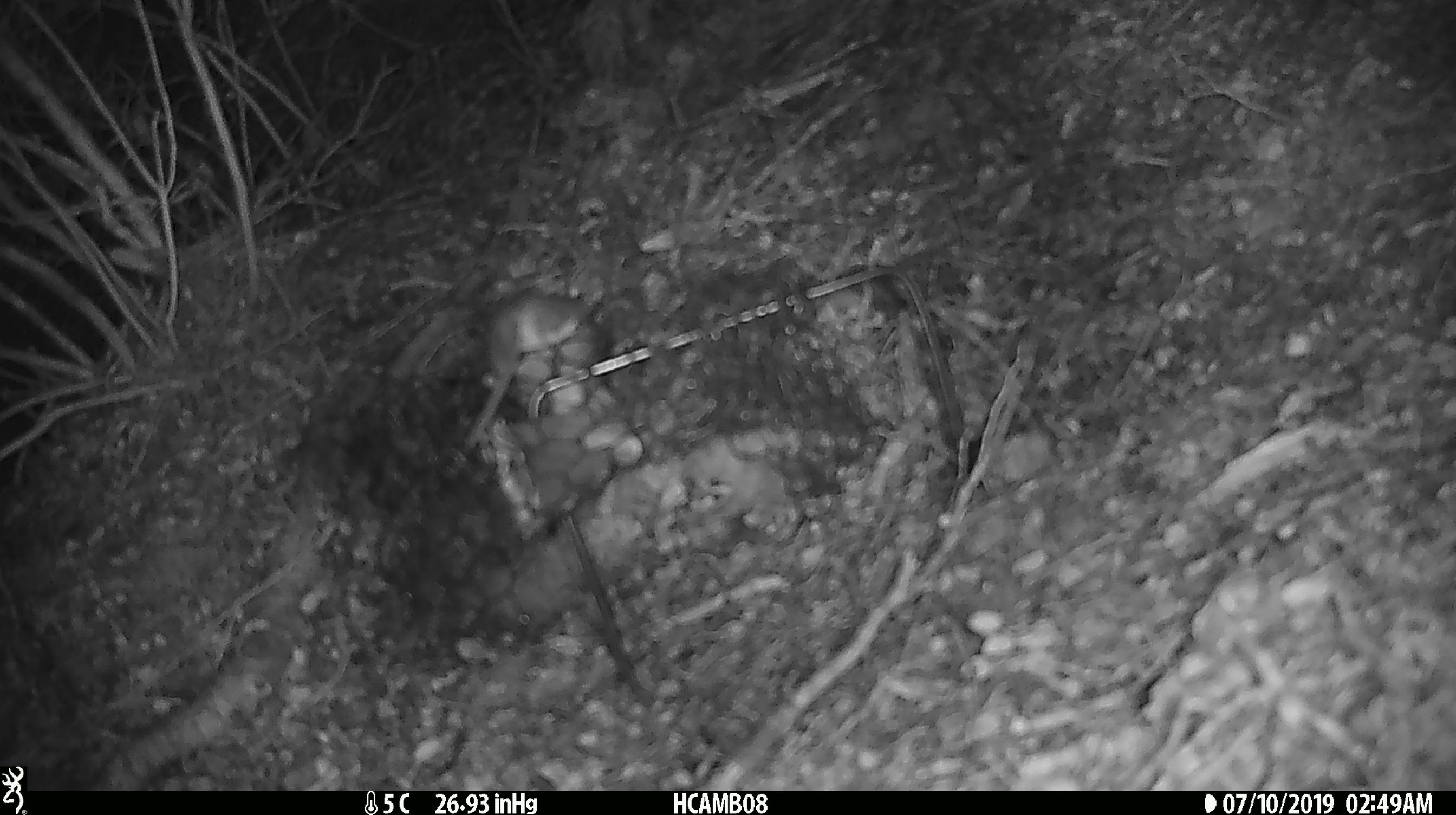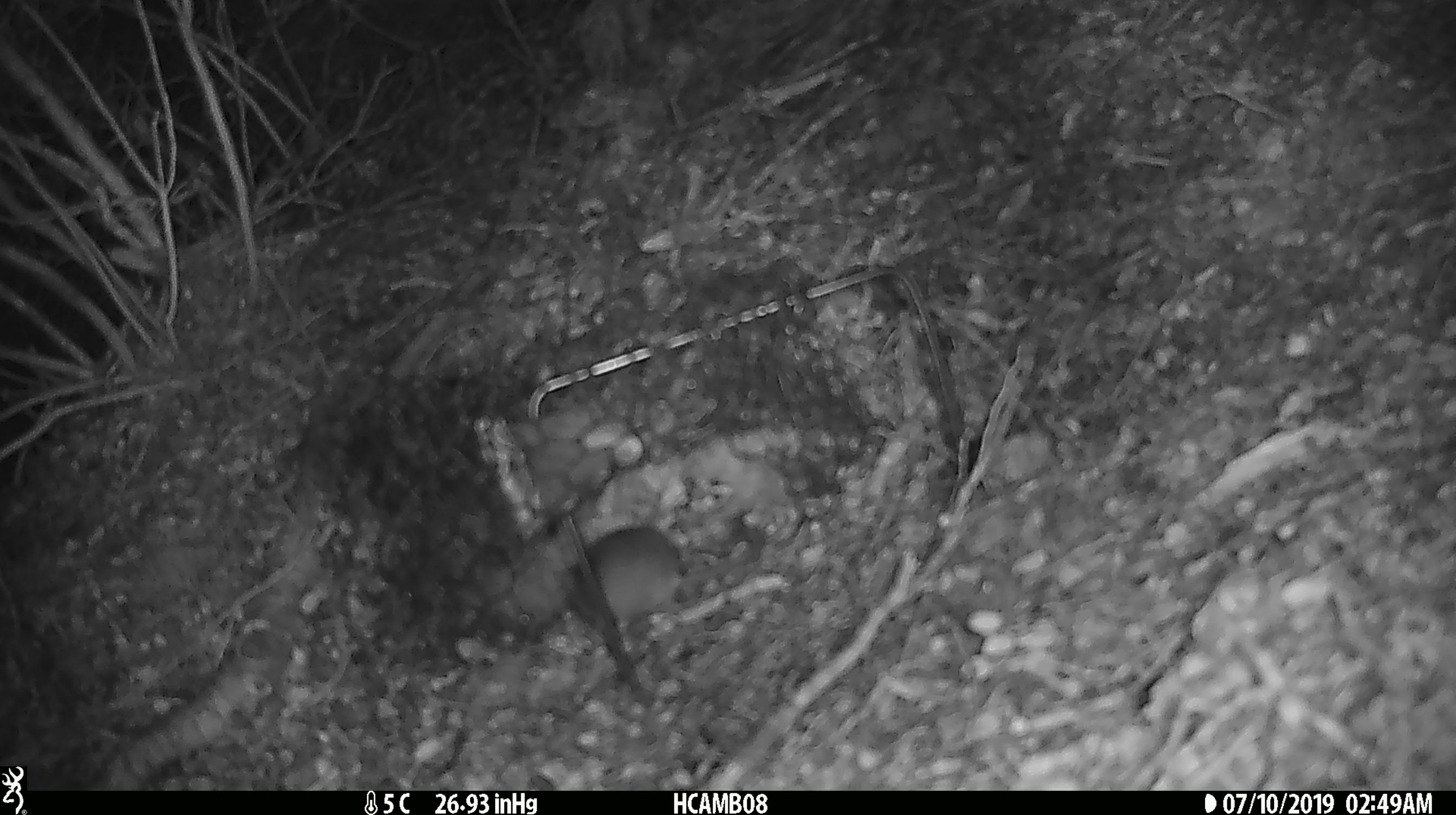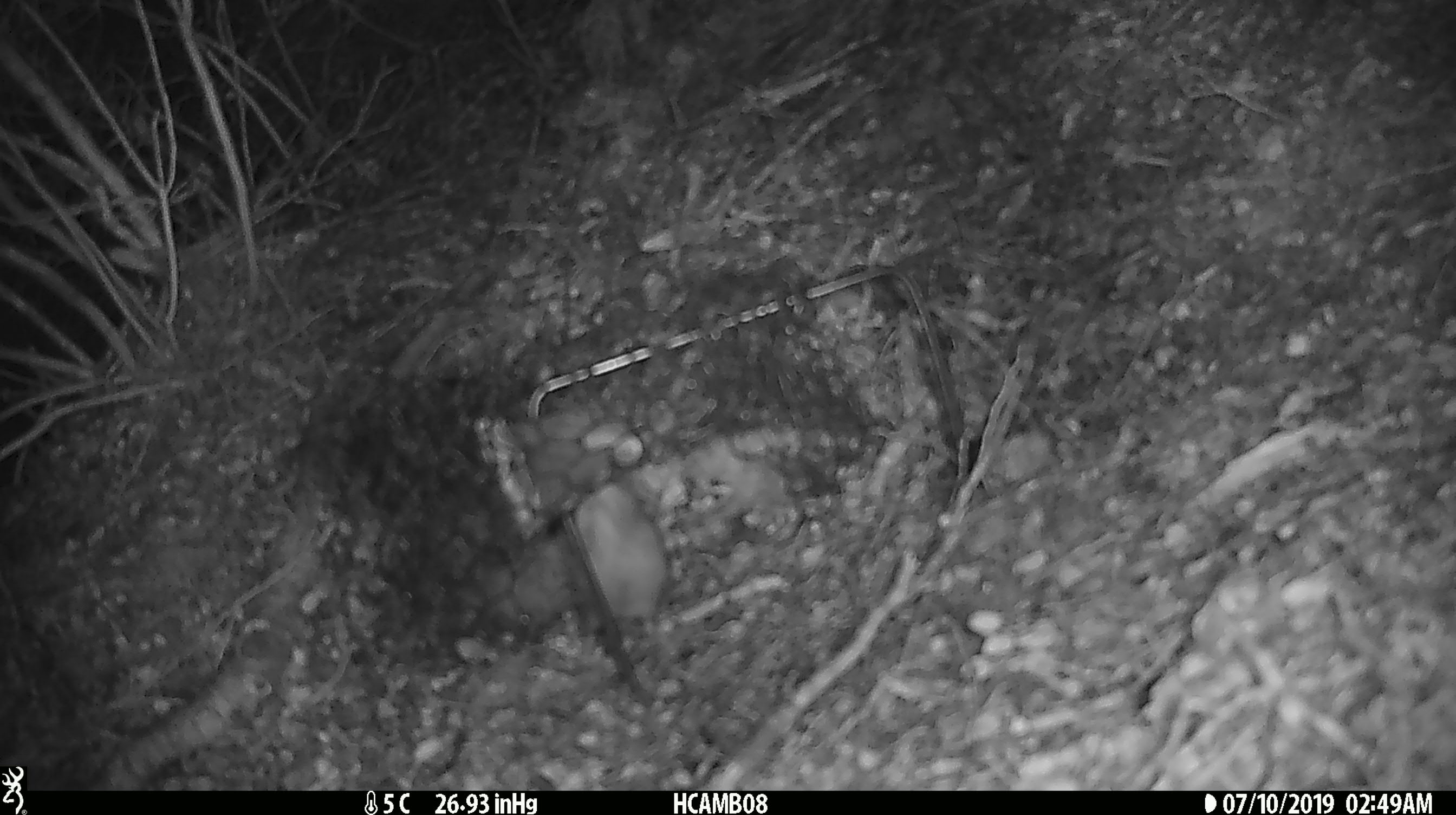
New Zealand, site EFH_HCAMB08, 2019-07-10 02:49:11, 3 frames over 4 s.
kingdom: Animalia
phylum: Chordata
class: Mammalia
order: Rodentia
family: Muridae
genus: Mus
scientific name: Mus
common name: mouse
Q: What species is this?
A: Mouse (Mus).